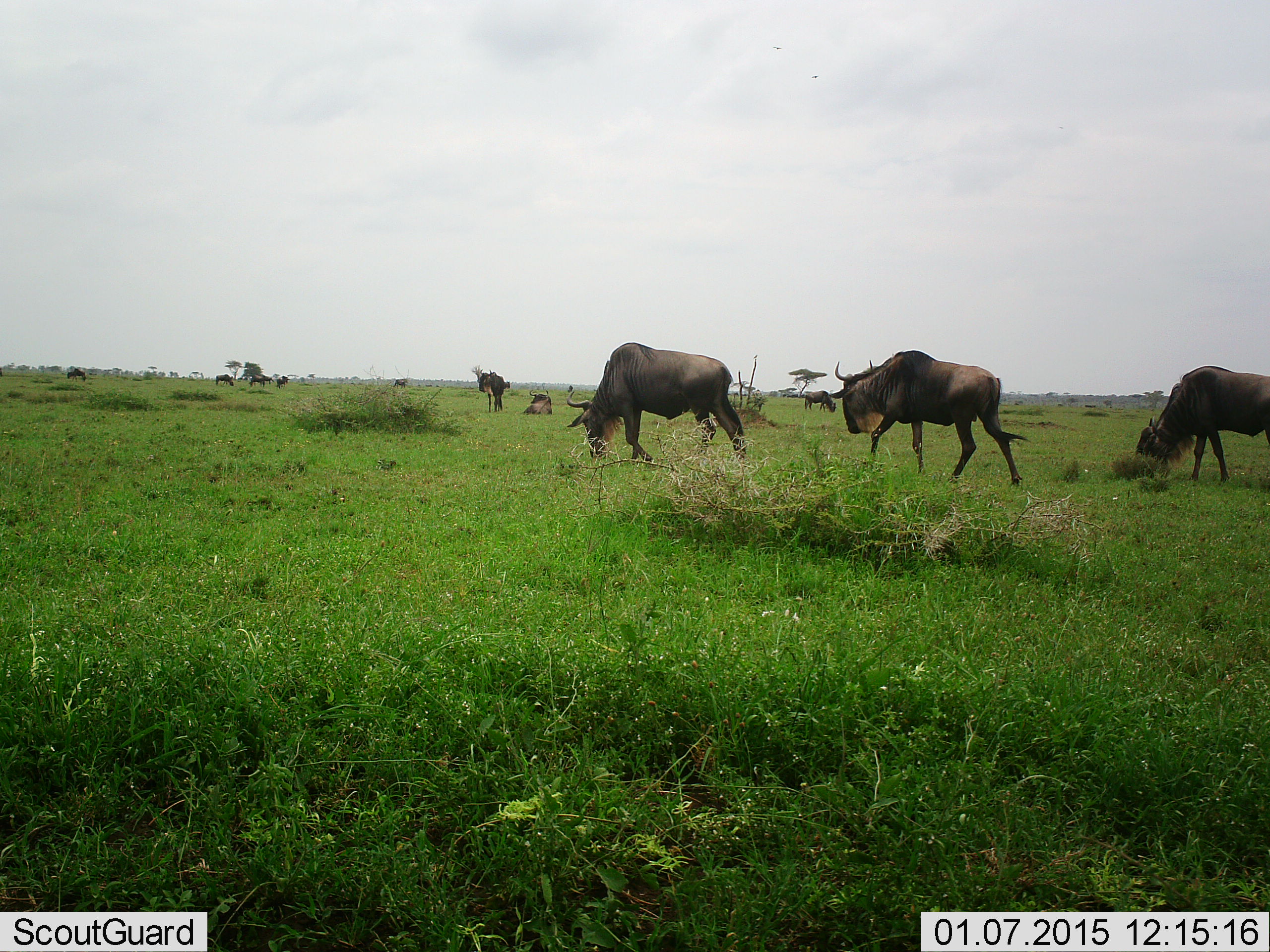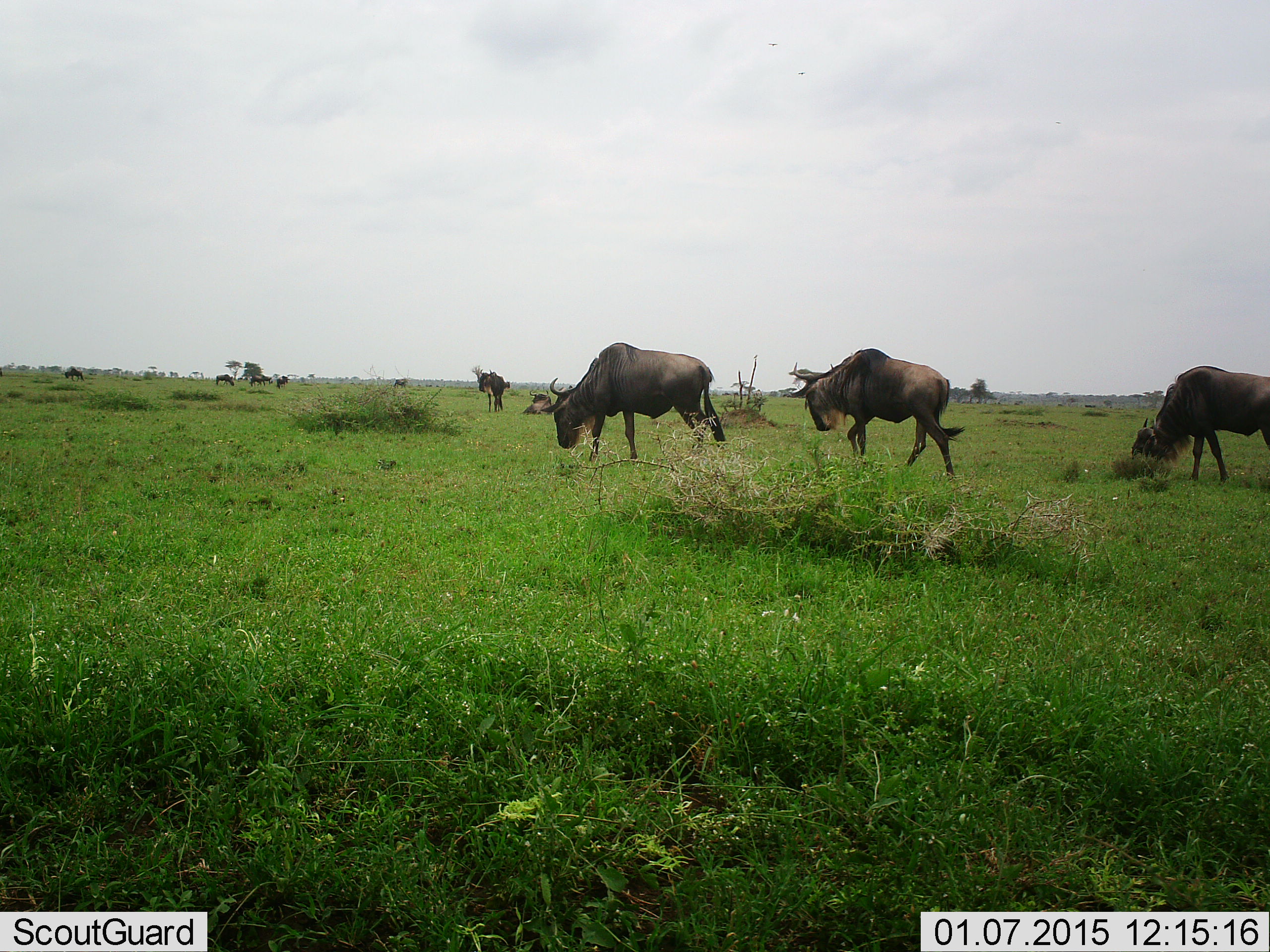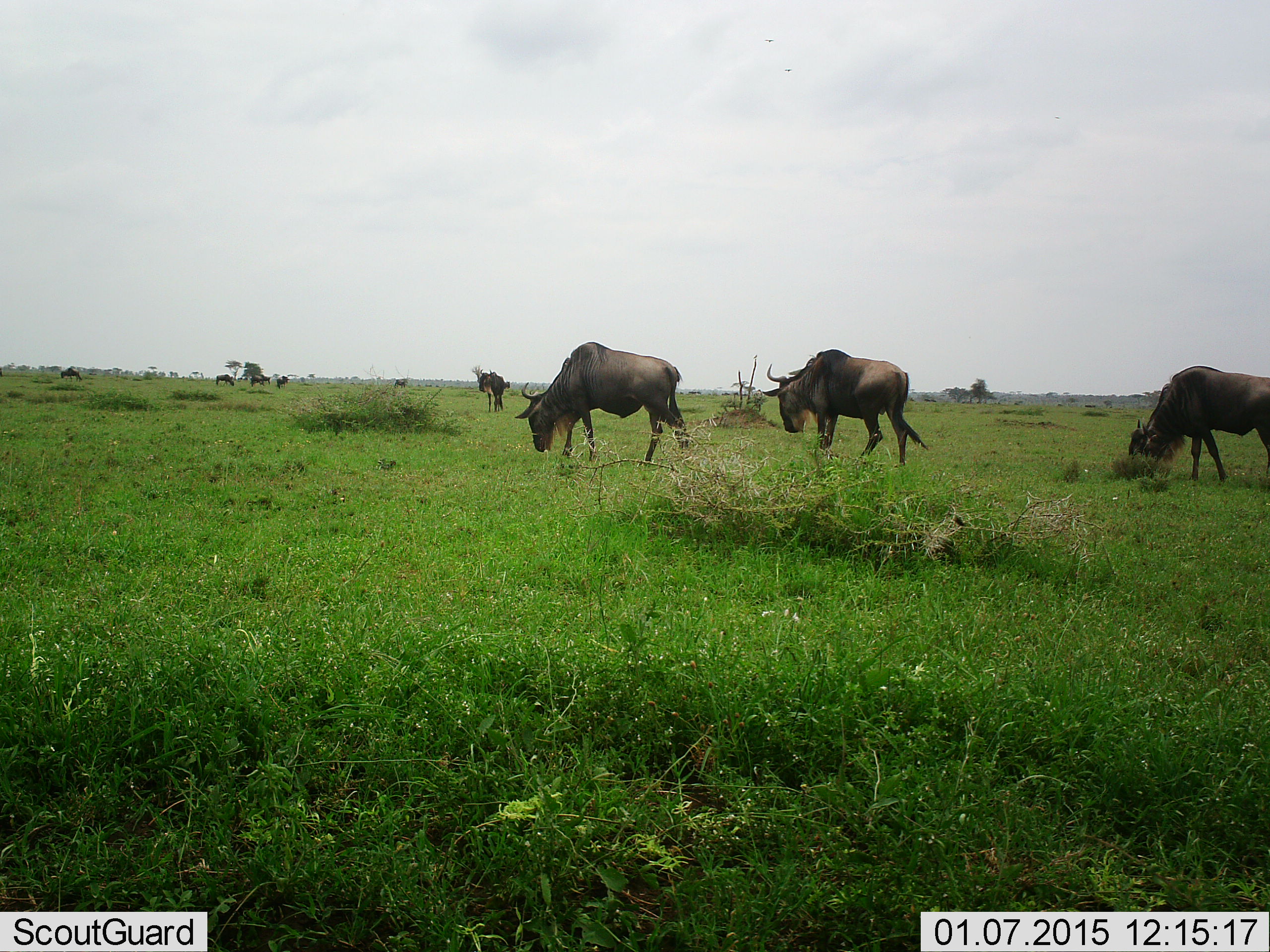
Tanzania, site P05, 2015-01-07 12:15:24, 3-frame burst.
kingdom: Animalia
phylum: Chordata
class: Mammalia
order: Artiodactyla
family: Bovidae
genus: Connochaetes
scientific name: Connochaetes taurinus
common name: blue wildebeest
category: wildebeest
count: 10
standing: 40%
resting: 40%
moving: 70%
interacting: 10%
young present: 0%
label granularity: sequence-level